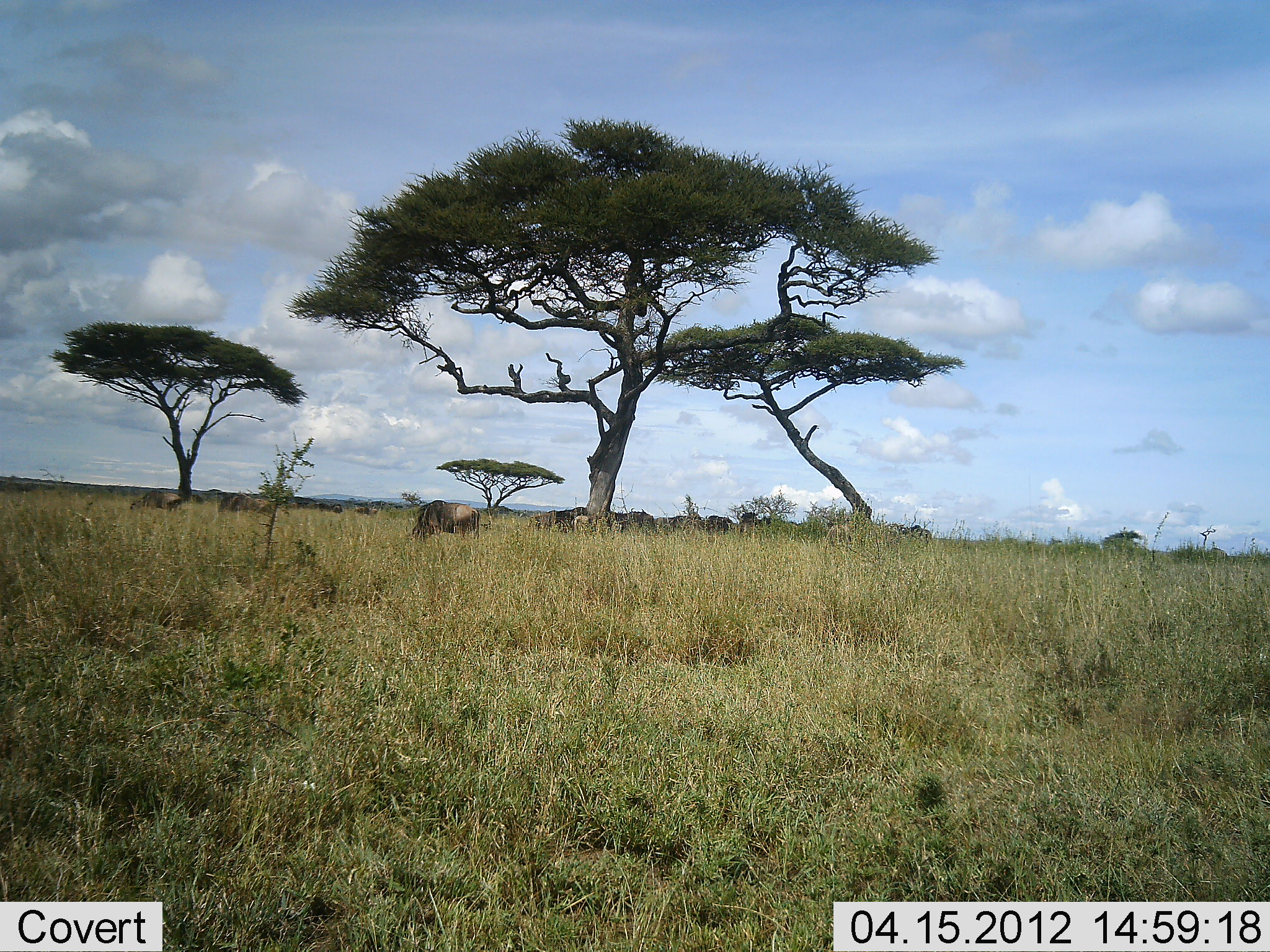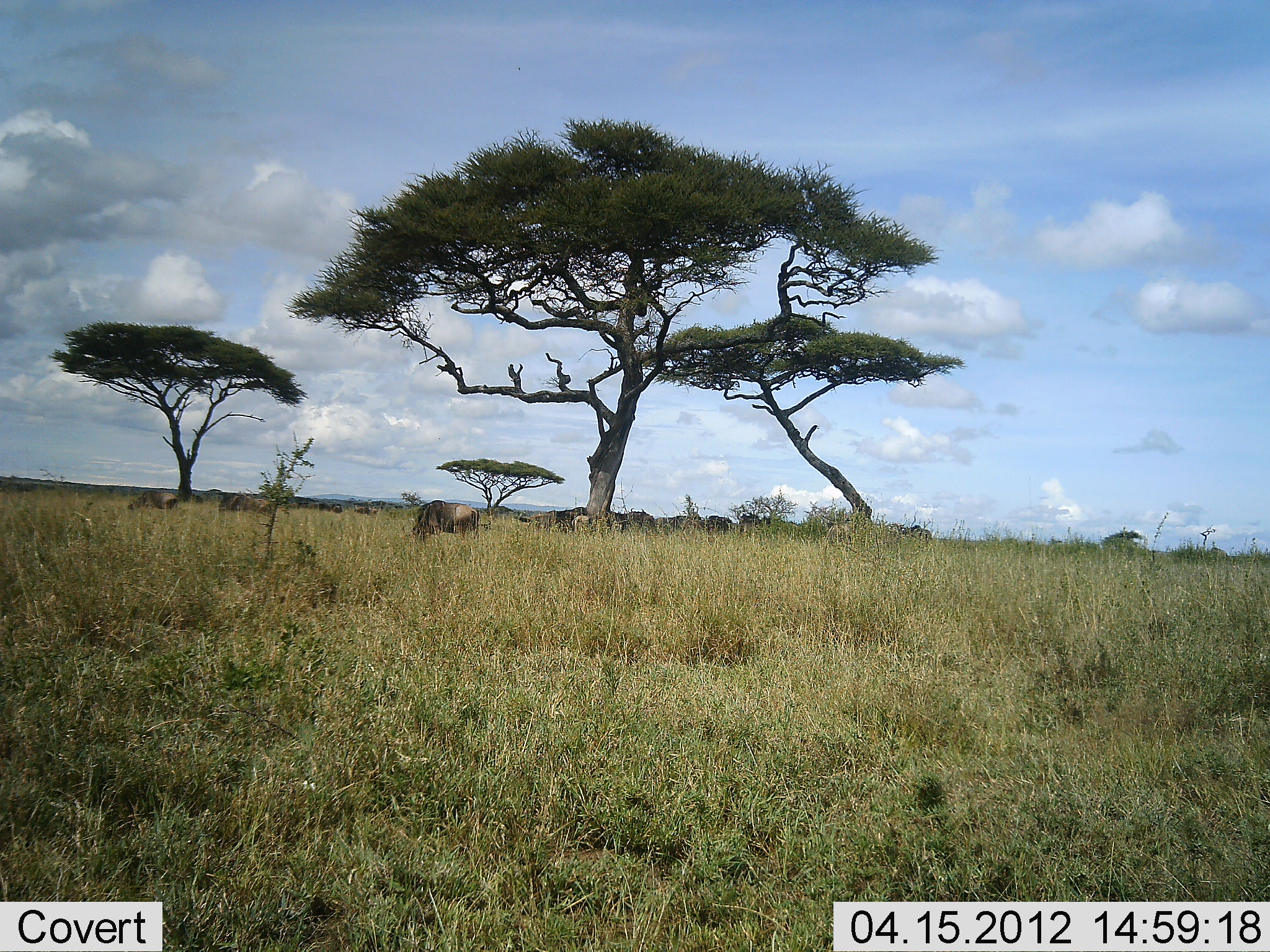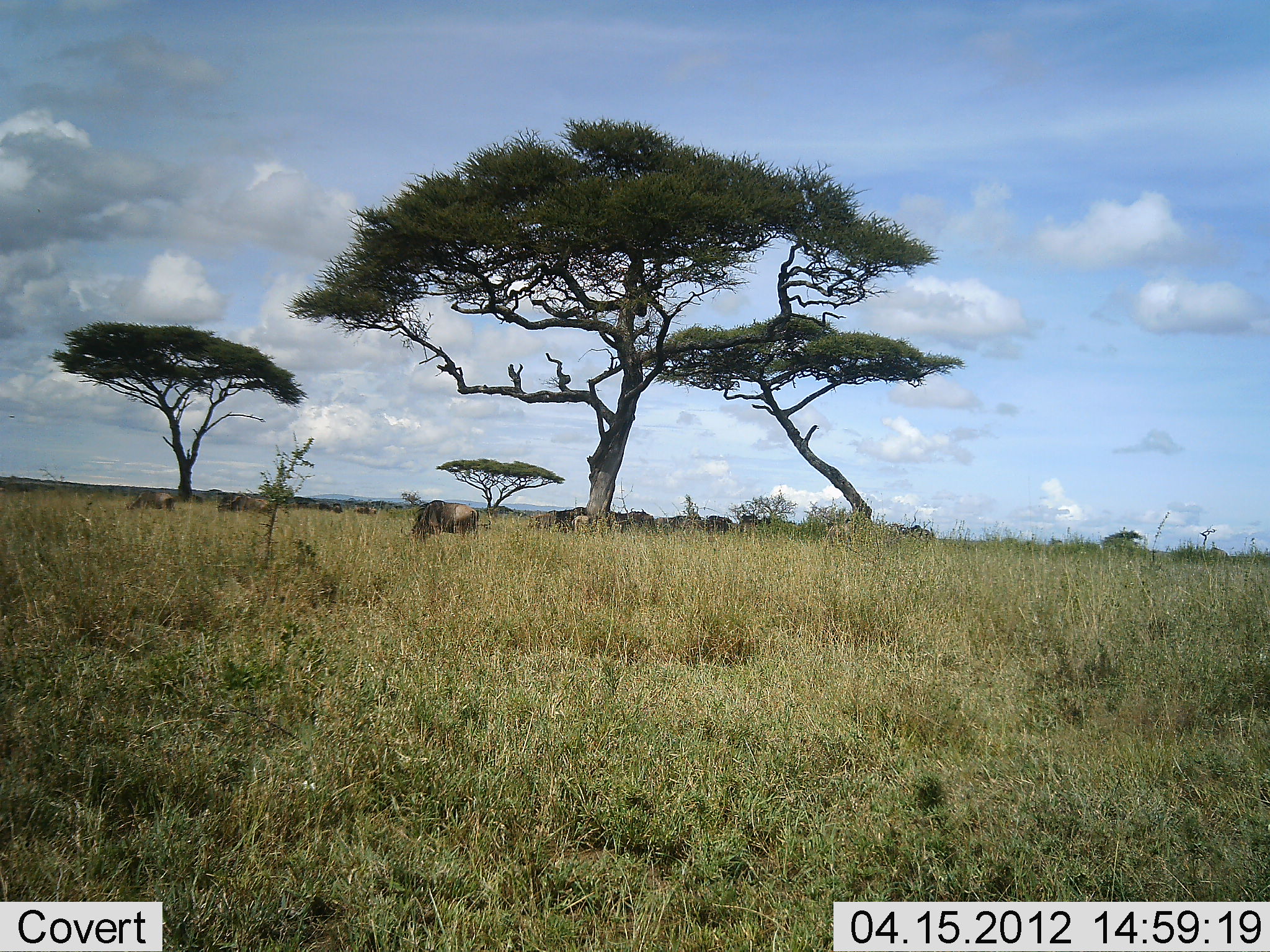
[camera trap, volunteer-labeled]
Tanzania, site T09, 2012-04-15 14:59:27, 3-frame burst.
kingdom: Animalia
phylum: Chordata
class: Mammalia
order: Artiodactyla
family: Bovidae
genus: Connochaetes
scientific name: Connochaetes taurinus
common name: blue wildebeest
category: wildebeest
Wildebeest (blue wildebeest) (Connochaetes taurinus), count 10. Behavior (volunteer vote fractions): standing 45%, resting 14%, moving 5%, interacting 0%. Young present (vote fraction): 0%. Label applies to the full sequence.